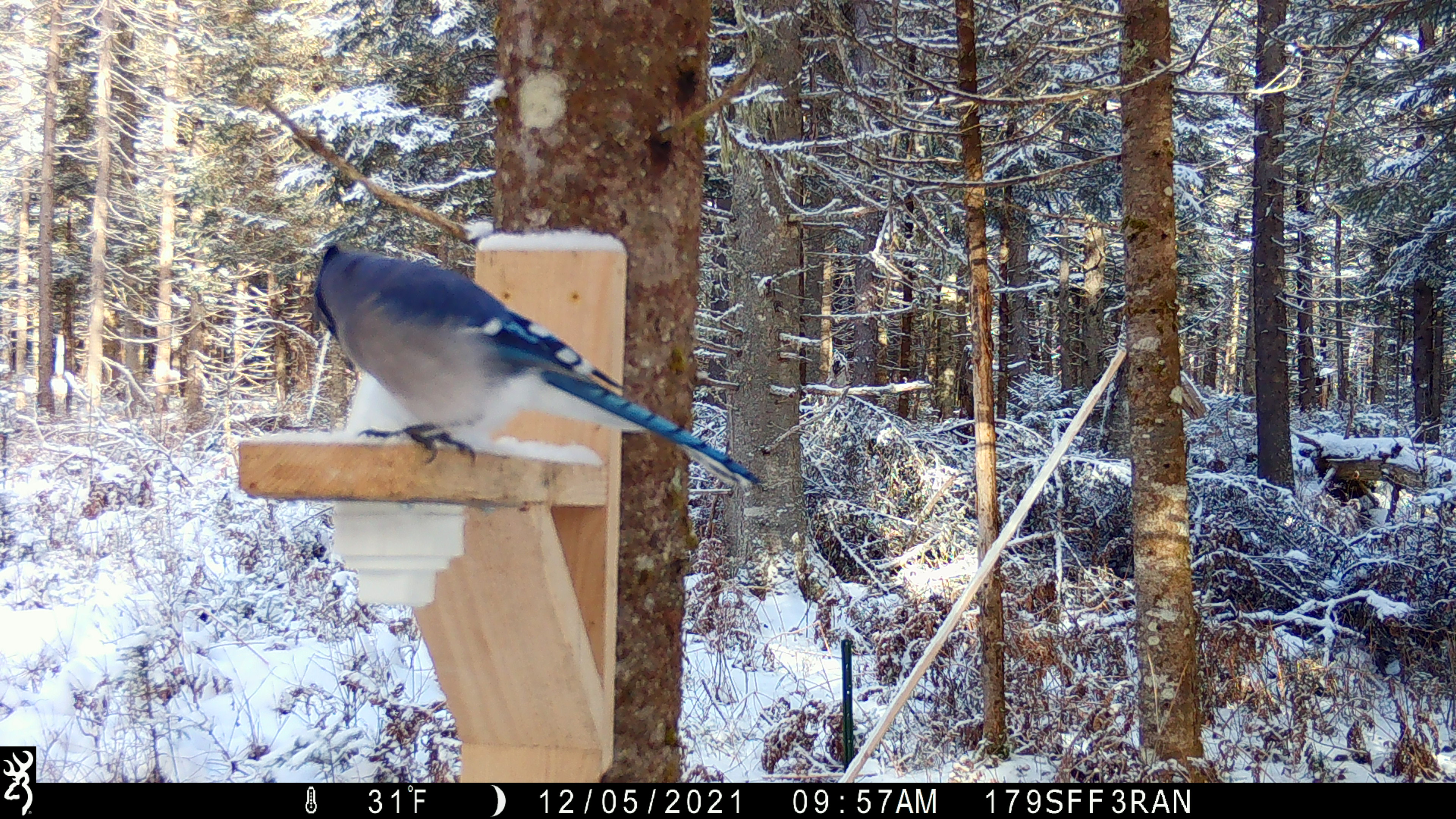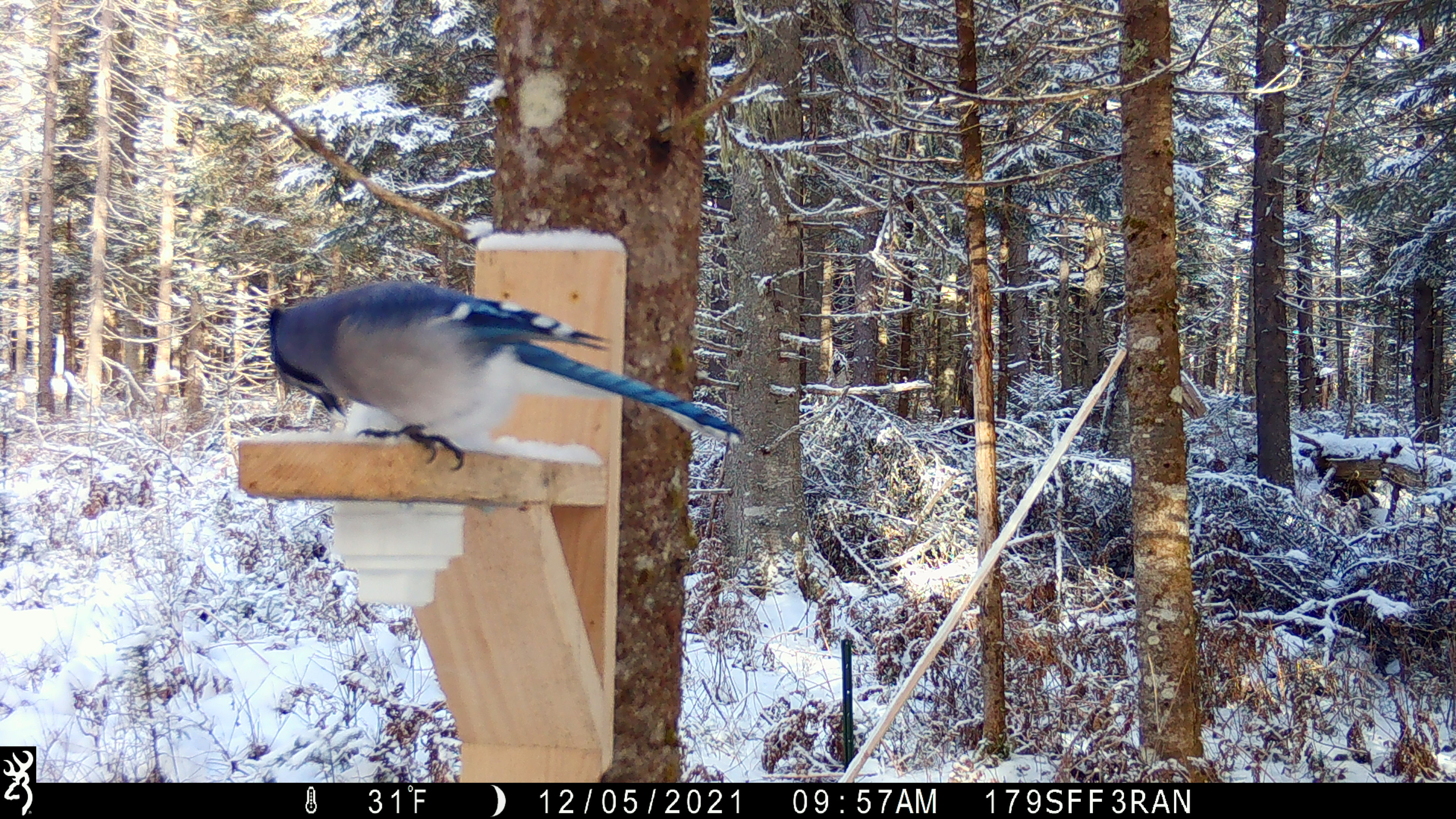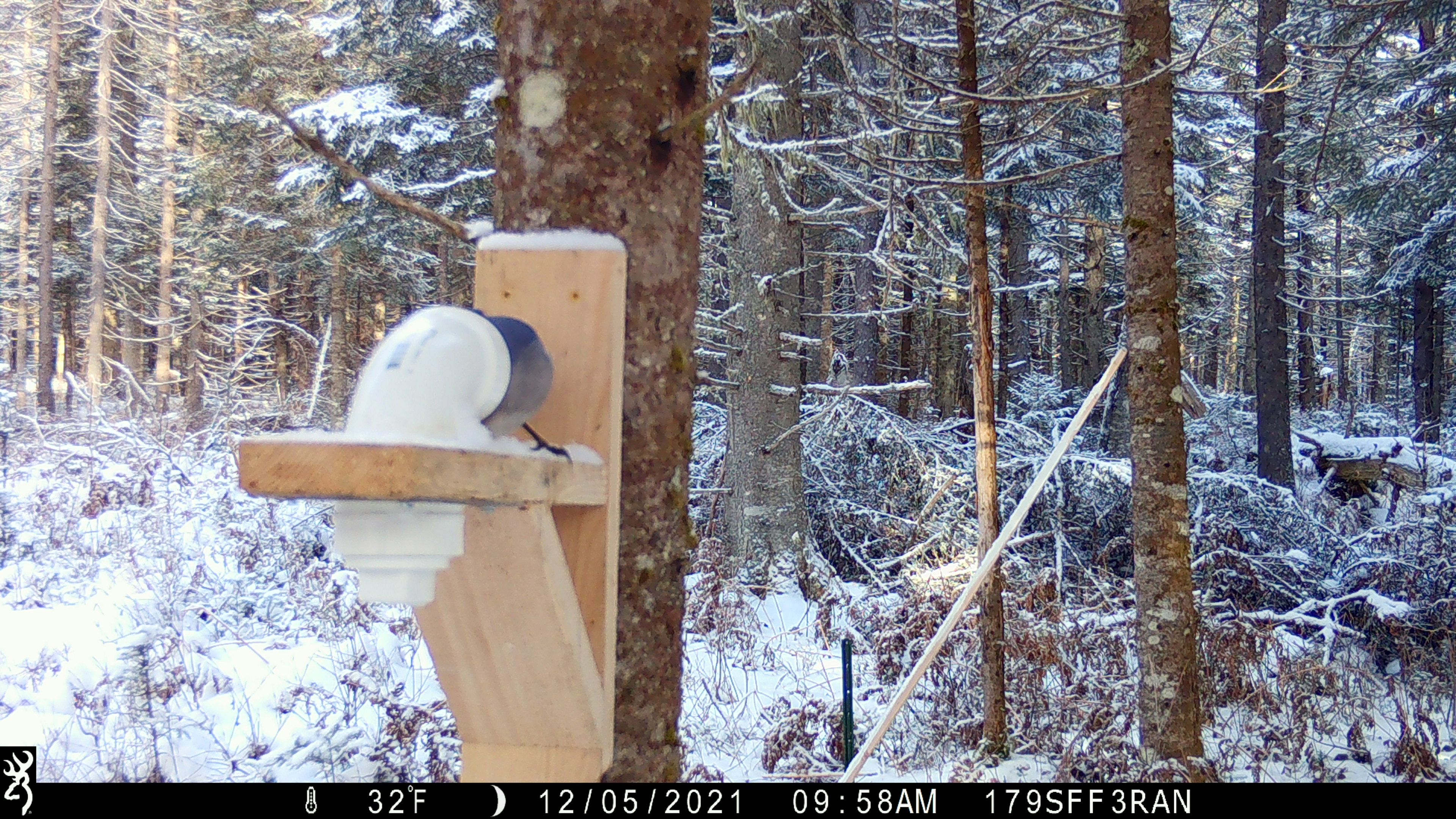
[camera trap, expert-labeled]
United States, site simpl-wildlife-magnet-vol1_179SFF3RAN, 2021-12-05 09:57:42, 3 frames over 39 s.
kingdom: Animalia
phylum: Chordata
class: Aves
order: Passeriformes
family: Corvidae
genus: Cyanocitta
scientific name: Cyanocitta cristata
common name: blue jay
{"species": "blue jay (Cyanocitta cristata)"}